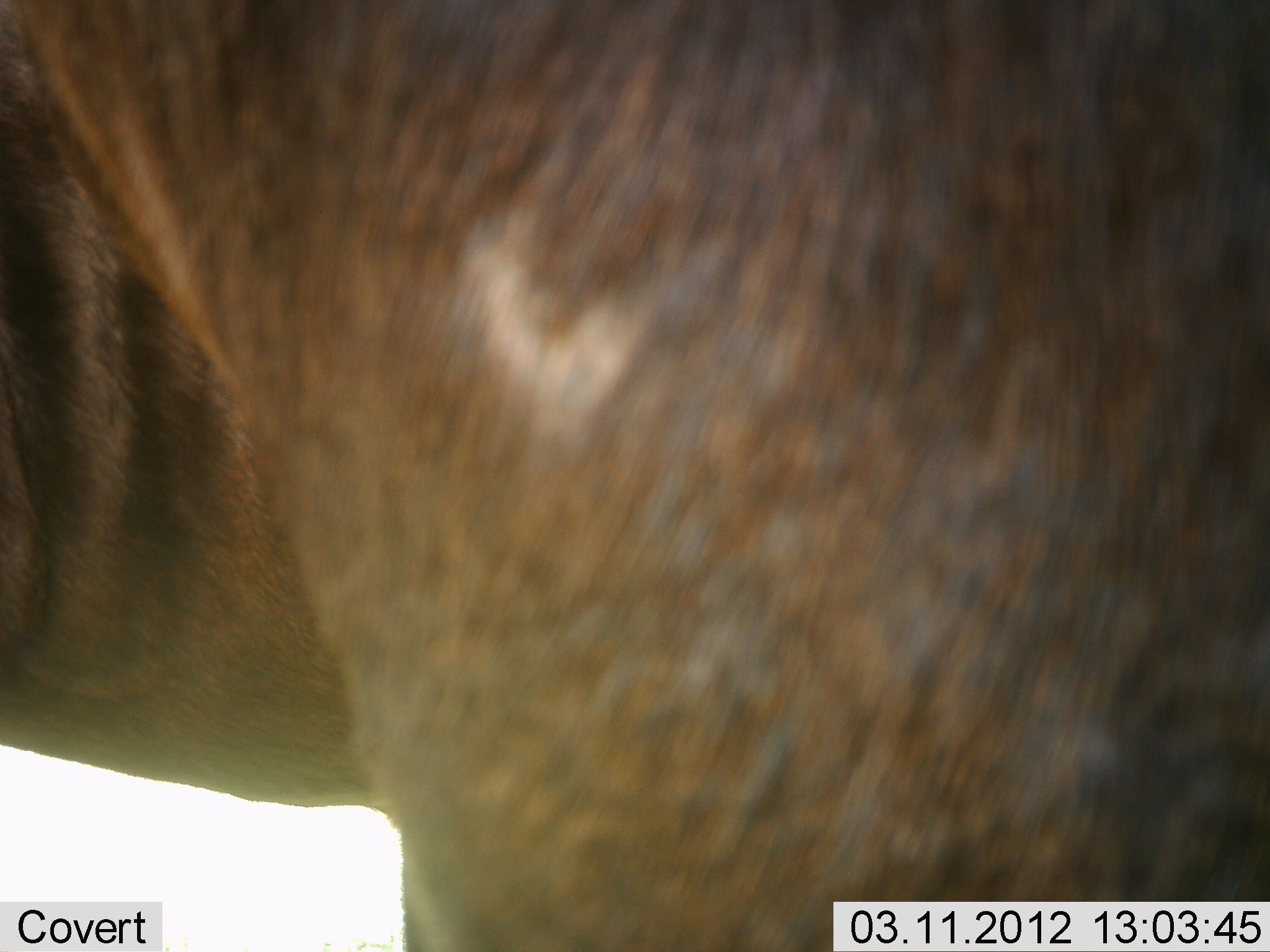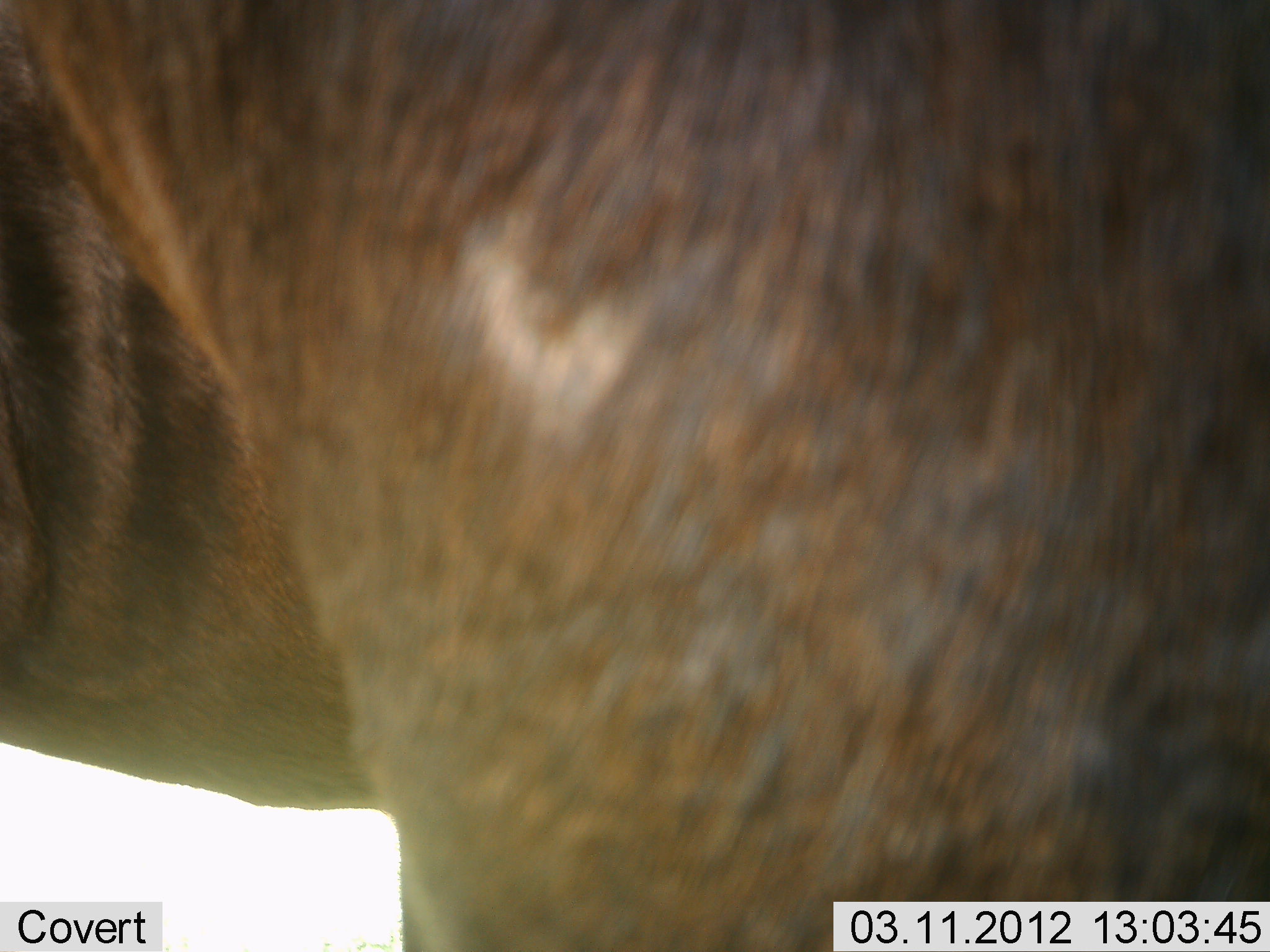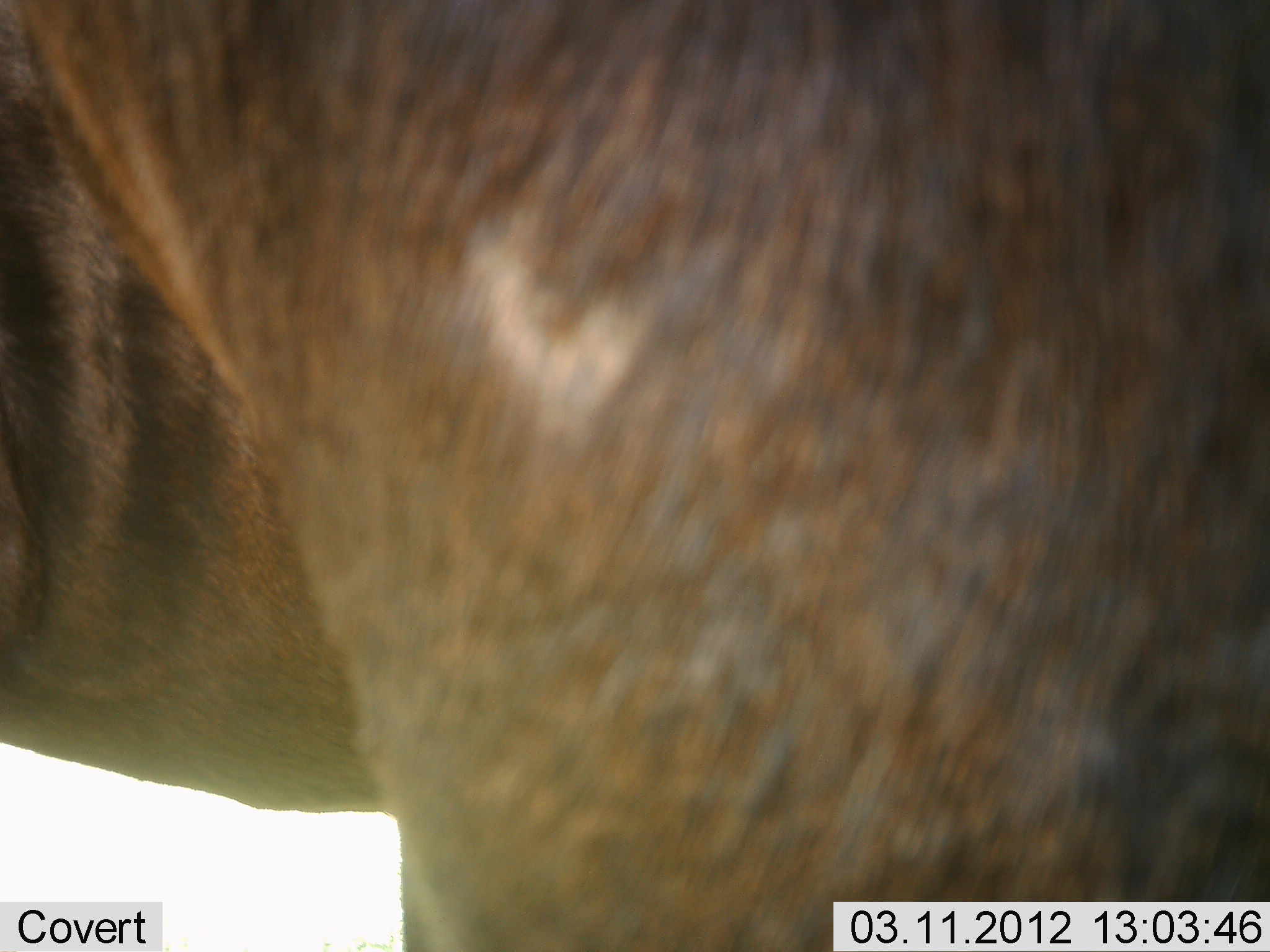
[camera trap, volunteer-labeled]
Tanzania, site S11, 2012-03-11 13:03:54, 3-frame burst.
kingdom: Animalia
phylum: Chordata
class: Mammalia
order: Artiodactyla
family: Bovidae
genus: Connochaetes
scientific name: Connochaetes taurinus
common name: blue wildebeest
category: wildebeest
Wildebeest (blue wildebeest) (Connochaetes taurinus), count 1. Behavior (volunteer vote fractions): standing 100%, resting 0%, moving 0%, interacting 0%. Young present (vote fraction): 0%. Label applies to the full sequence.